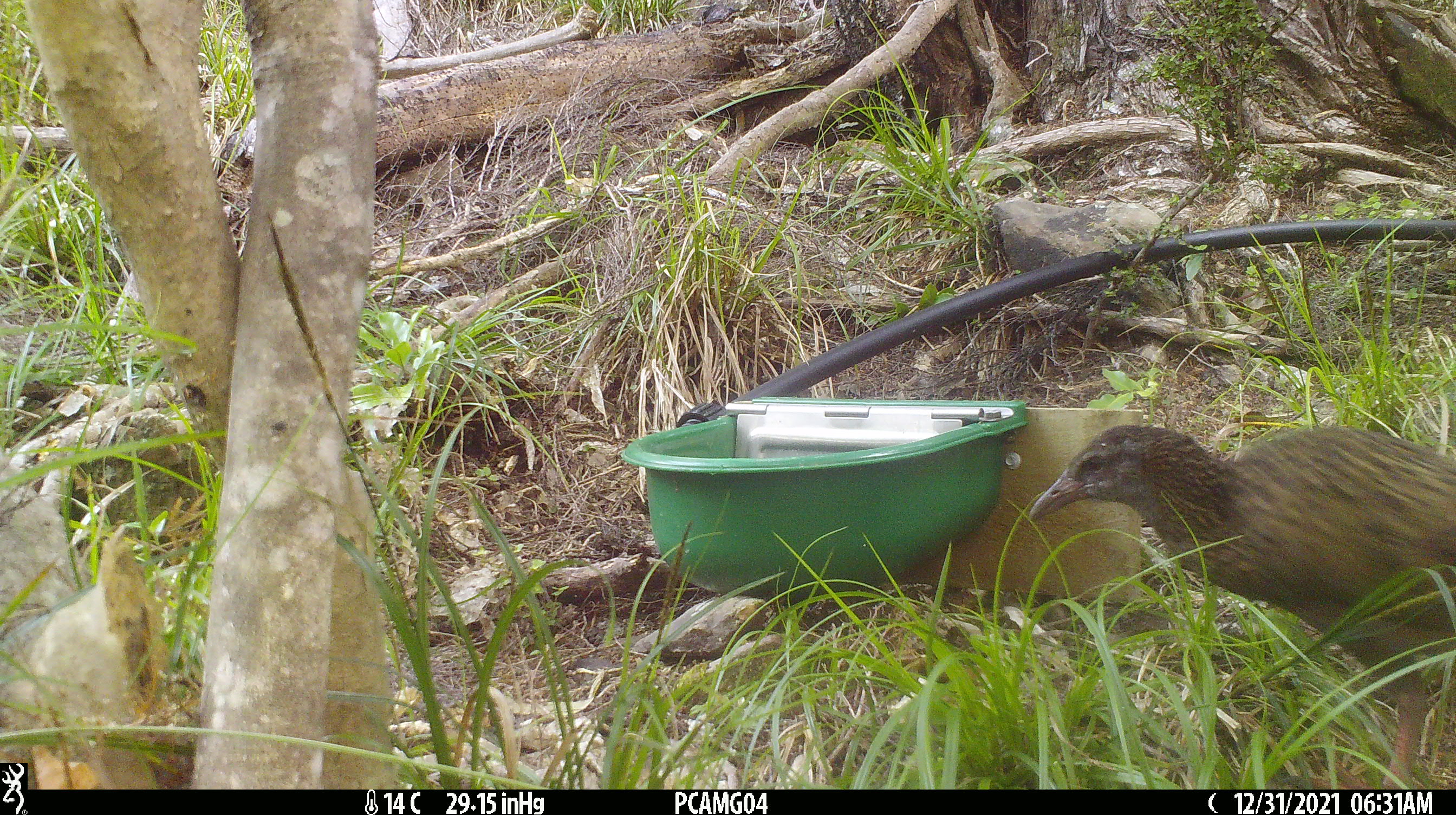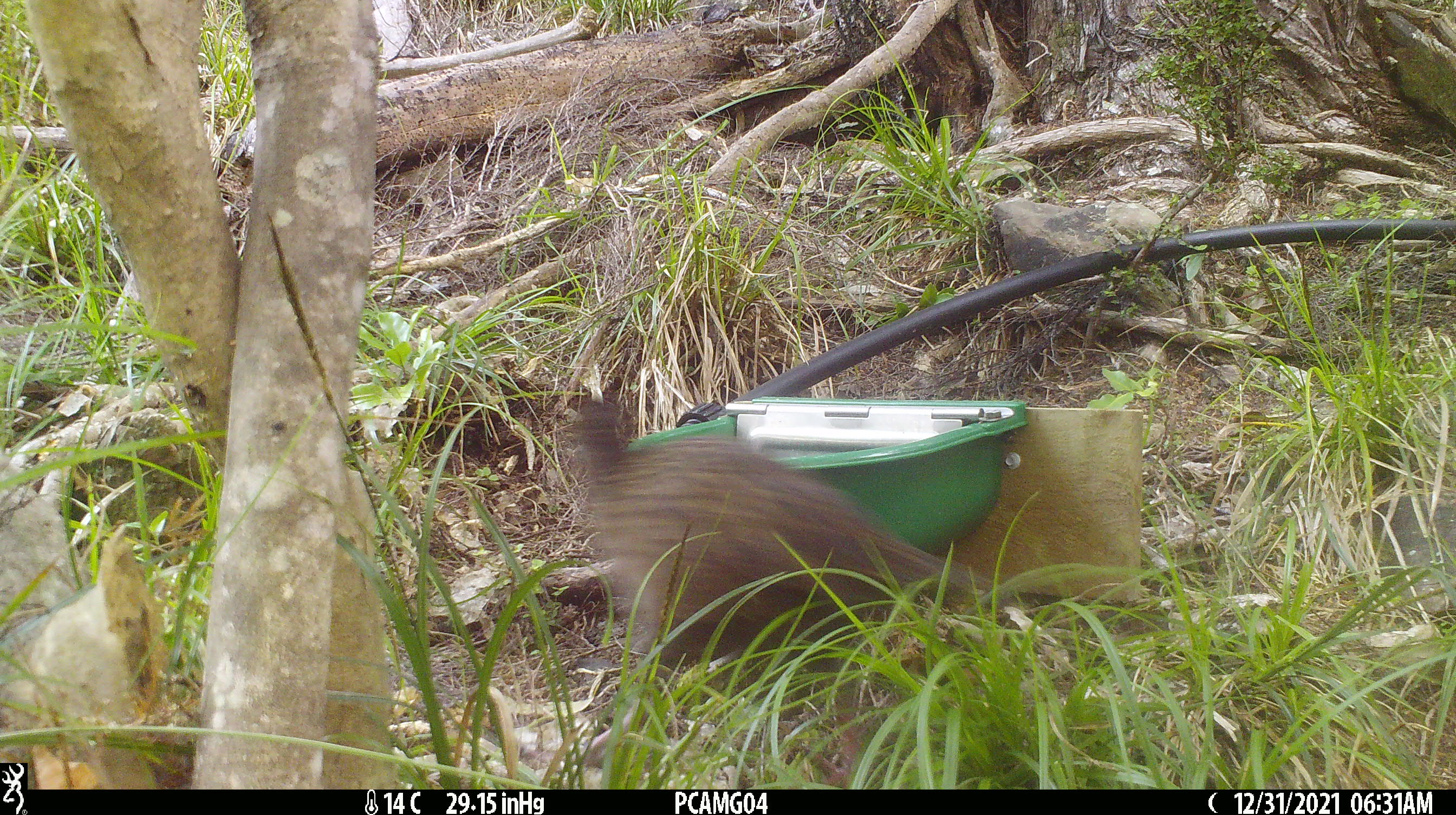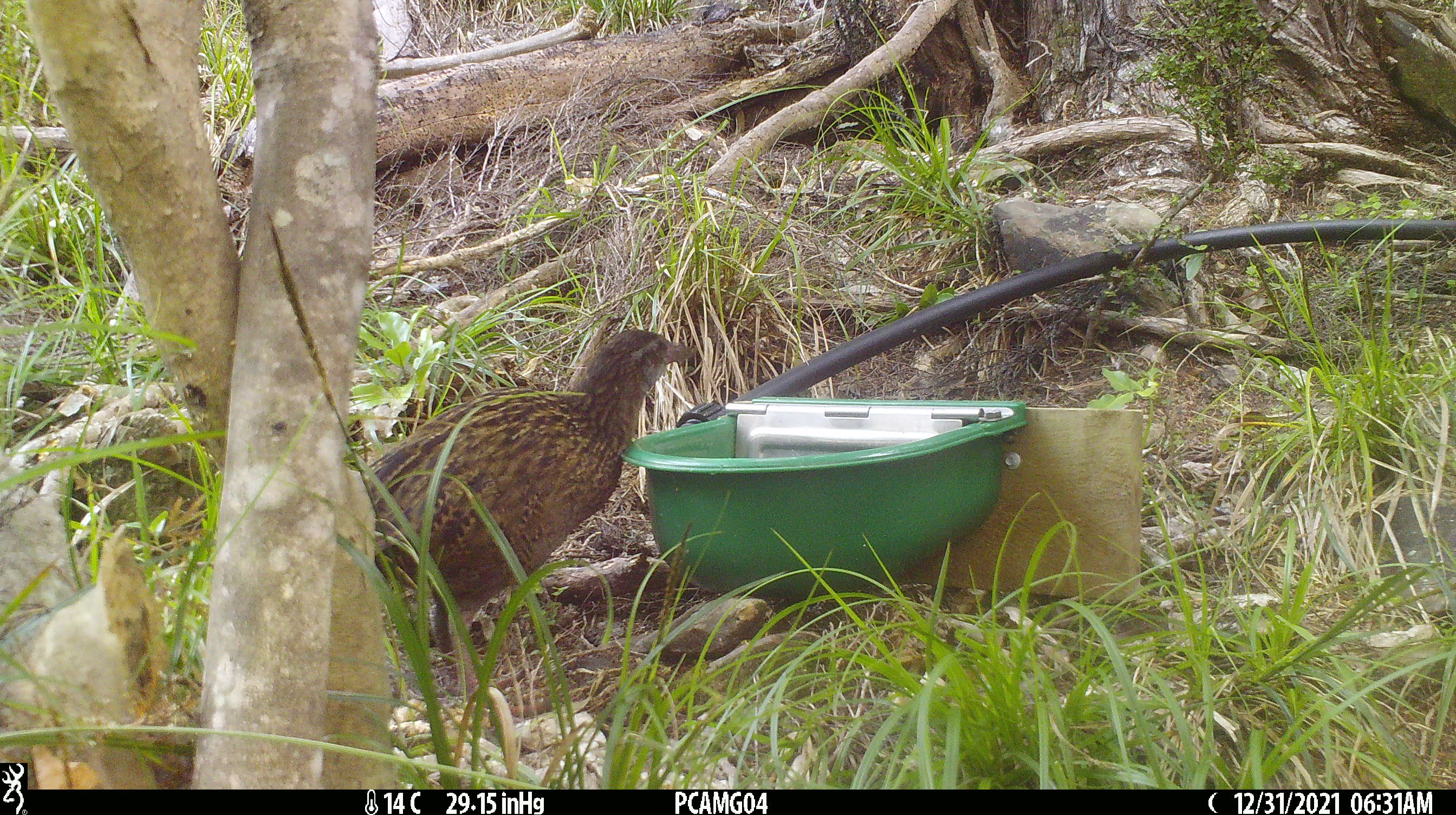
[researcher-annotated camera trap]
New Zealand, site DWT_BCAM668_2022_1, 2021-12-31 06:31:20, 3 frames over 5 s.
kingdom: Animalia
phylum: Chordata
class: Aves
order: Gruiformes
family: Rallidae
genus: Gallirallus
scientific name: Gallirallus australis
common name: weka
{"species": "weka (Gallirallus australis)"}